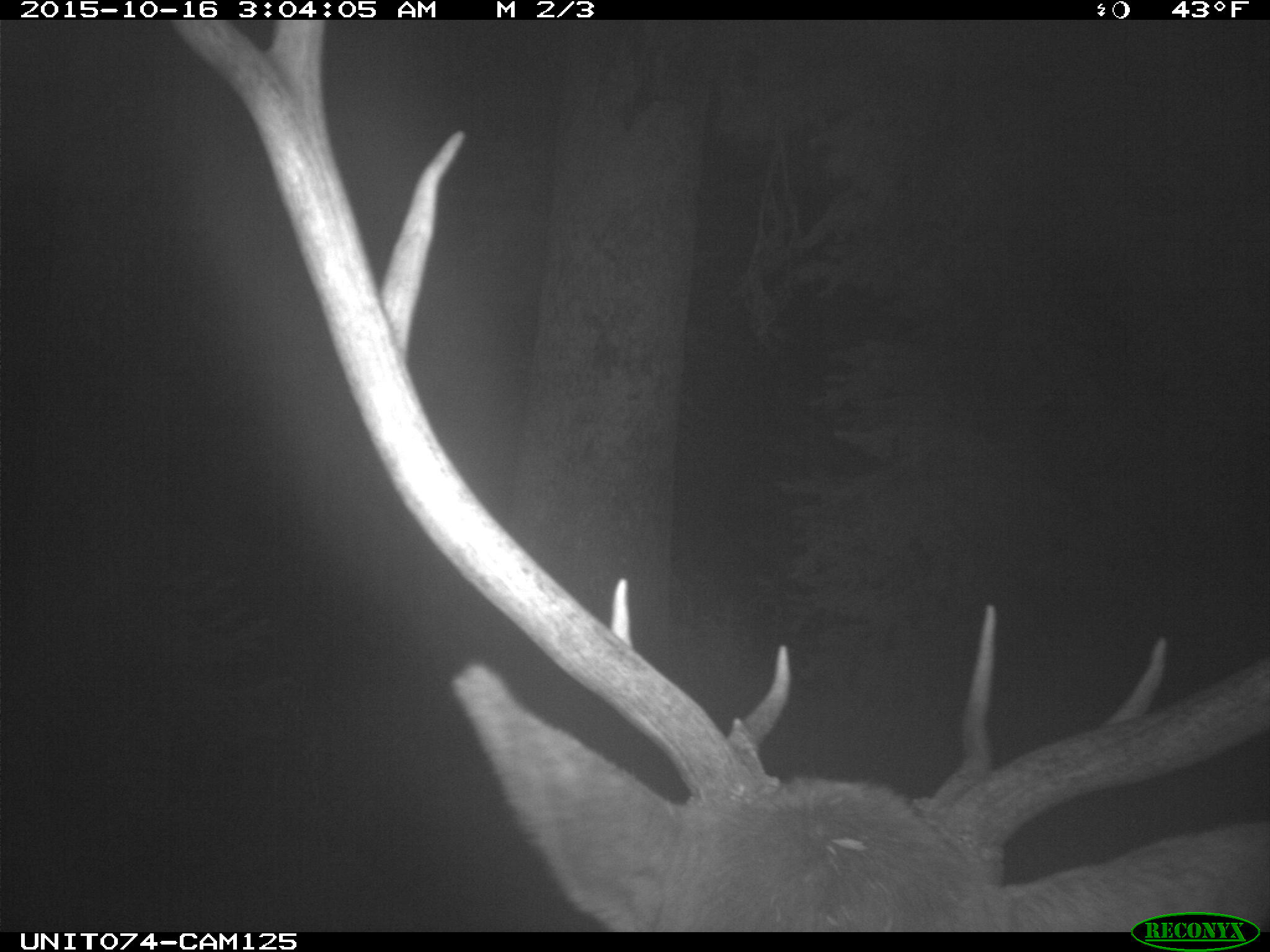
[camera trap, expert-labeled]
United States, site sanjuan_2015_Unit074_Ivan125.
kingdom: Animalia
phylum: Chordata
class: Mammalia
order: Artiodactyla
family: Cervidae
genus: Cervus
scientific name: Cervus elaphus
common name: red deer